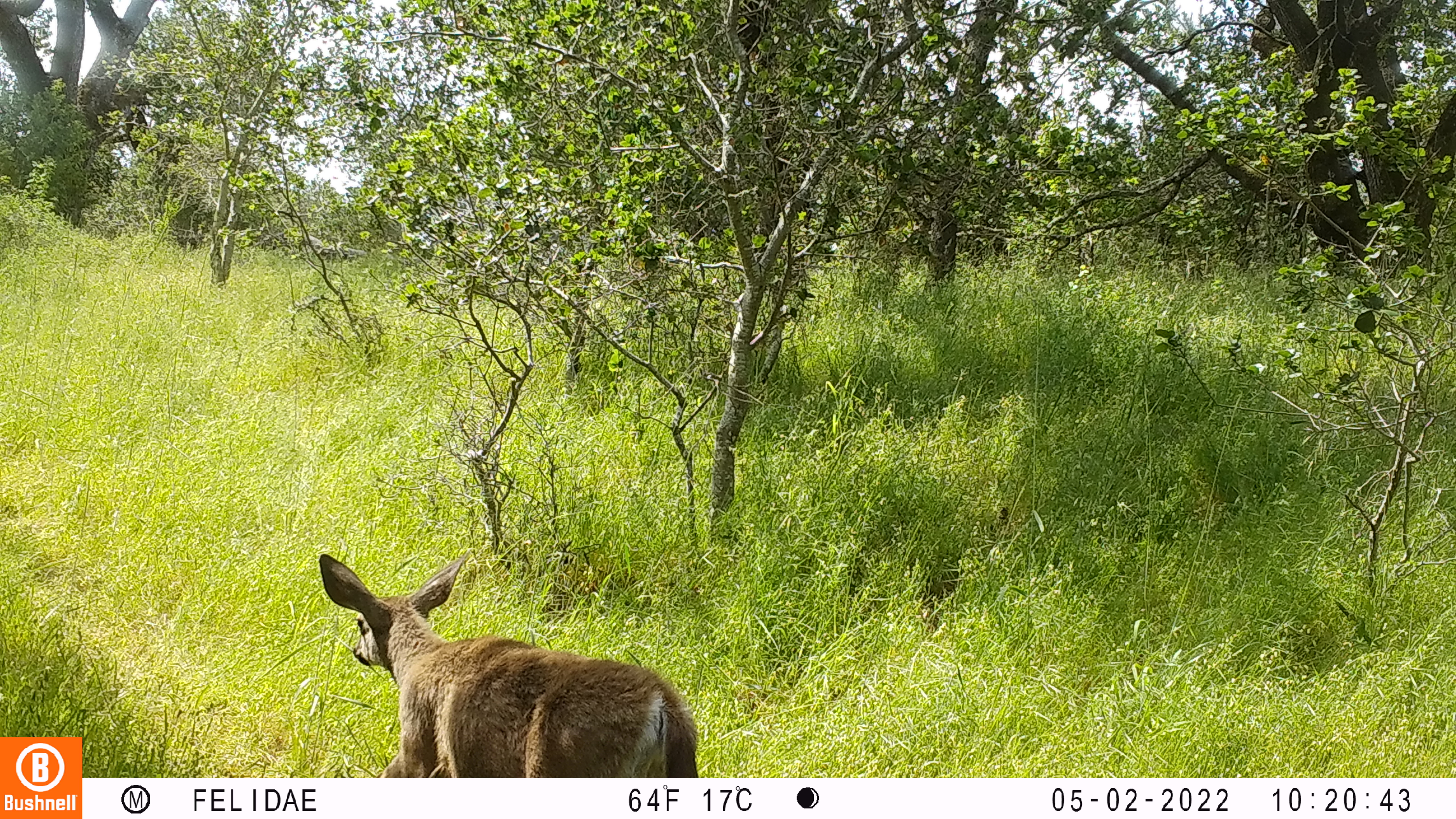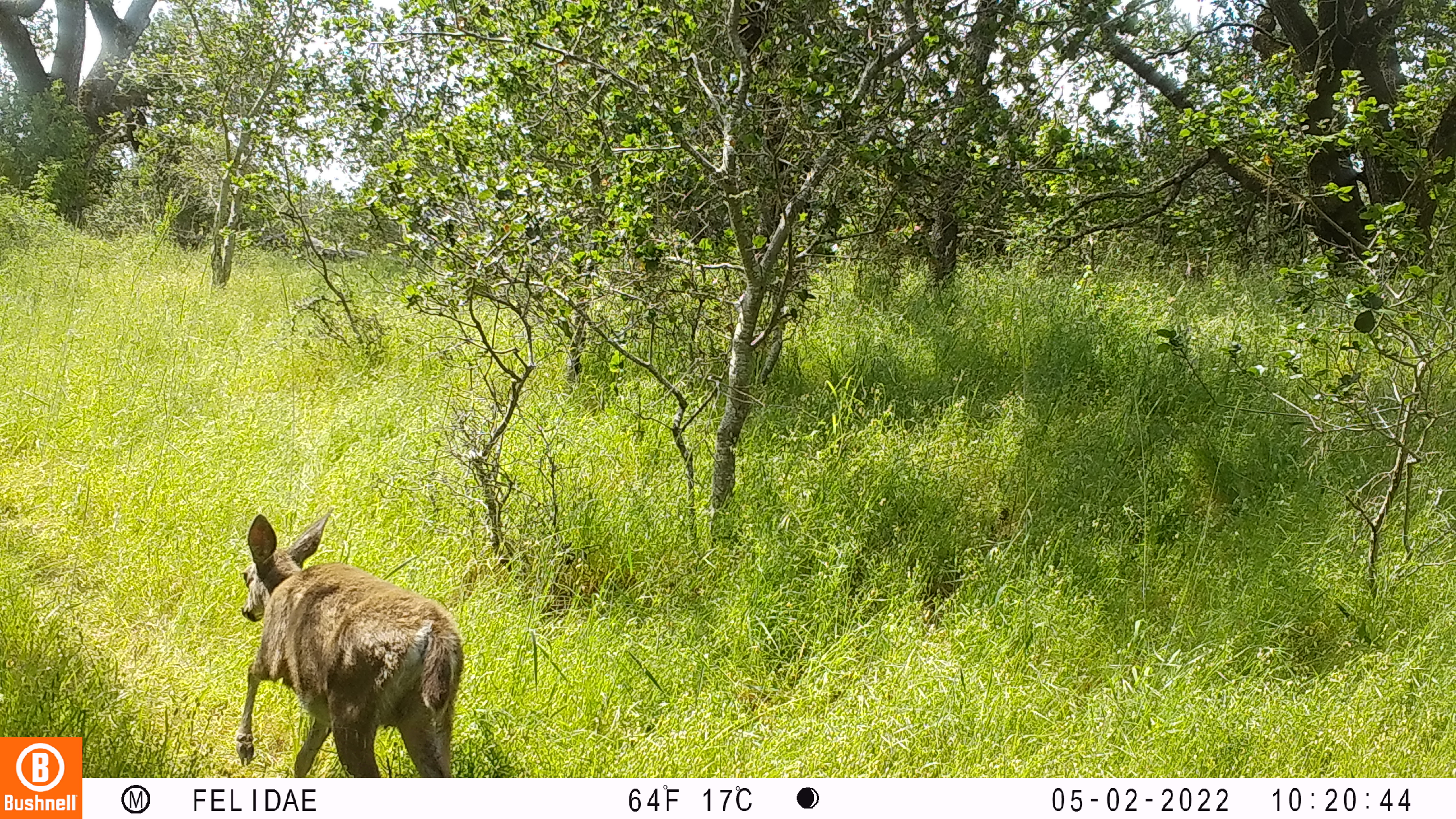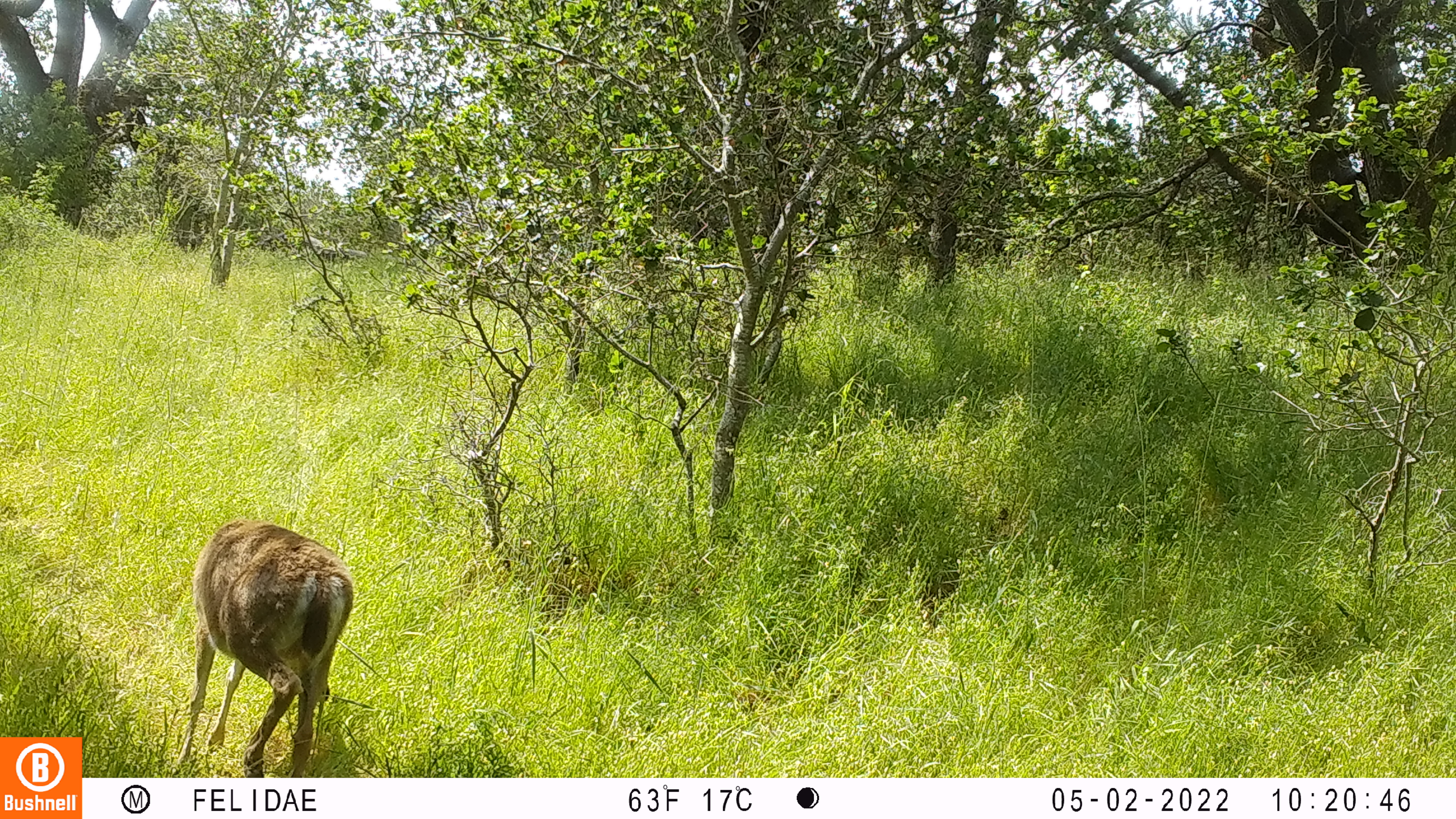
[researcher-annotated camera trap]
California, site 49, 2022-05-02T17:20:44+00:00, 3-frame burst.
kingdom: Animalia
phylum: Chordata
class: Mammalia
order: Artiodactyla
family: Cervidae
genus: Odocoileus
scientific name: Odocoileus hemionus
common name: mule deer